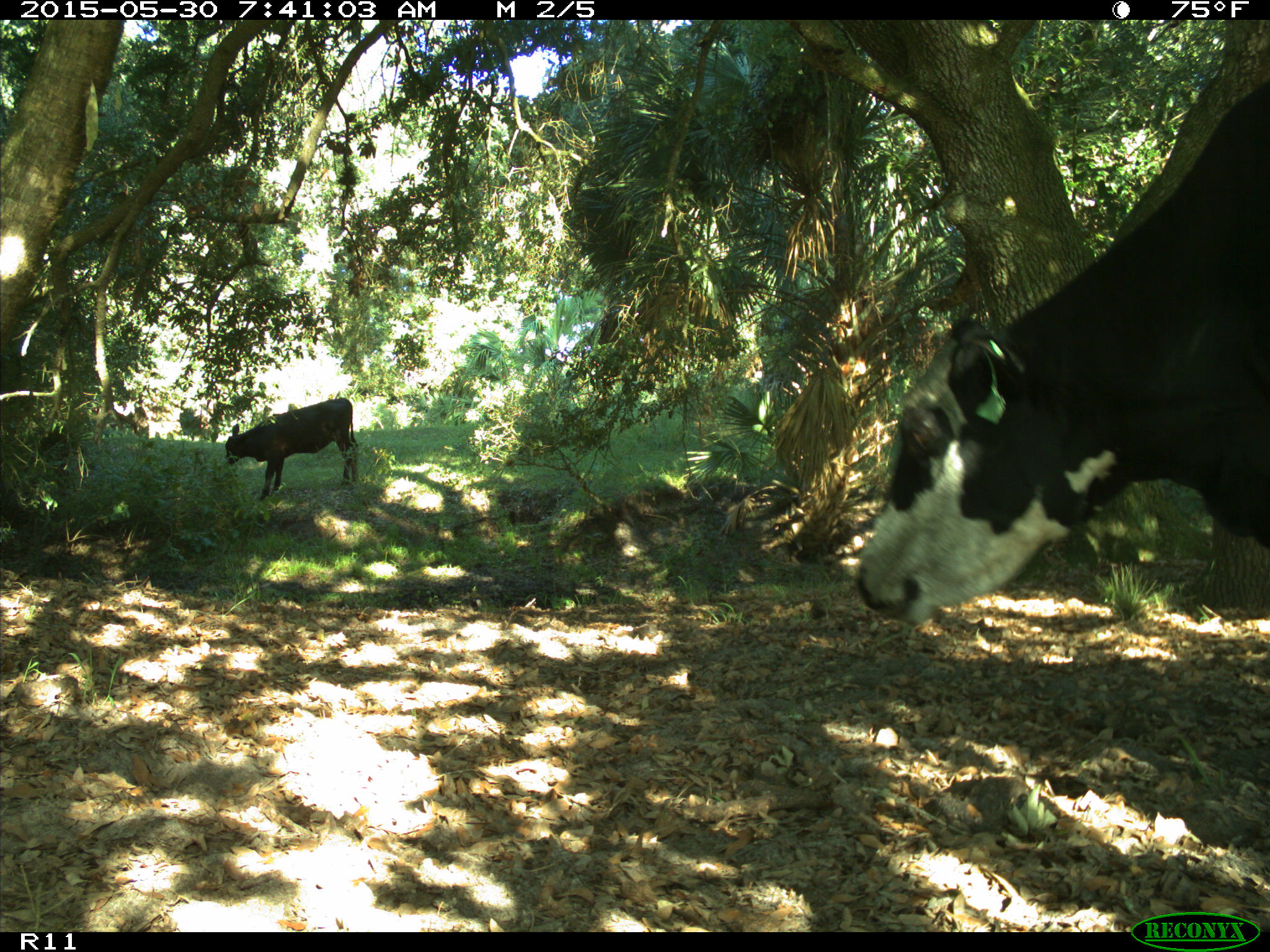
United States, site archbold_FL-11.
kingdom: Animalia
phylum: Chordata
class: Mammalia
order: Artiodactyla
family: Bovidae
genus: Bos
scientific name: Bos taurus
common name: domestic cow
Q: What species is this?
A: Bos taurus (domestic cow).